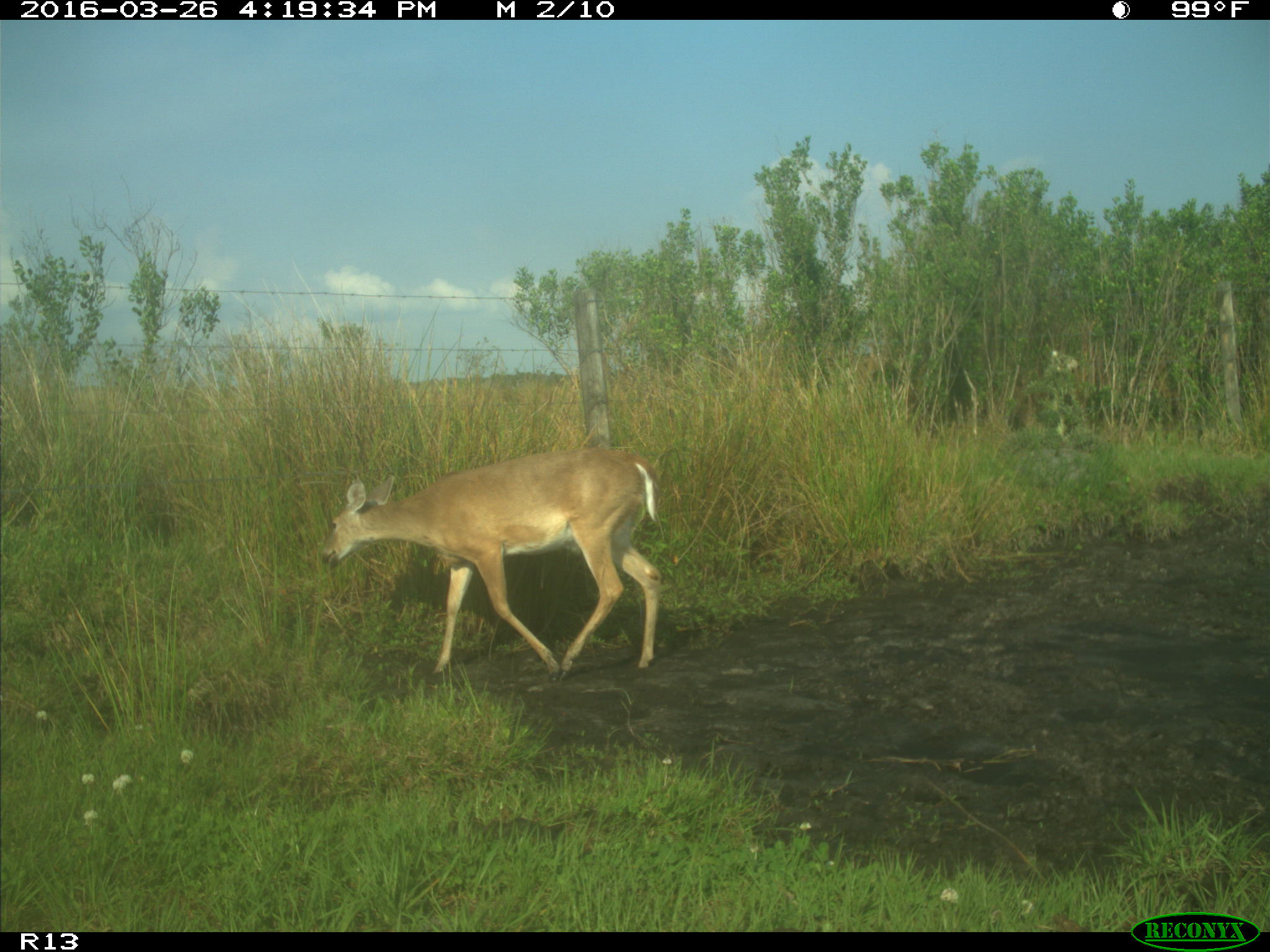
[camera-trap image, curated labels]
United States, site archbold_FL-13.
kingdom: Animalia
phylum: Chordata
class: Mammalia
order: Artiodactyla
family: Cervidae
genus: Odocoileus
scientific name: Odocoileus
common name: deer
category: unidentified deer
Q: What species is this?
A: Unidentified deer (deer) (Odocoileus).